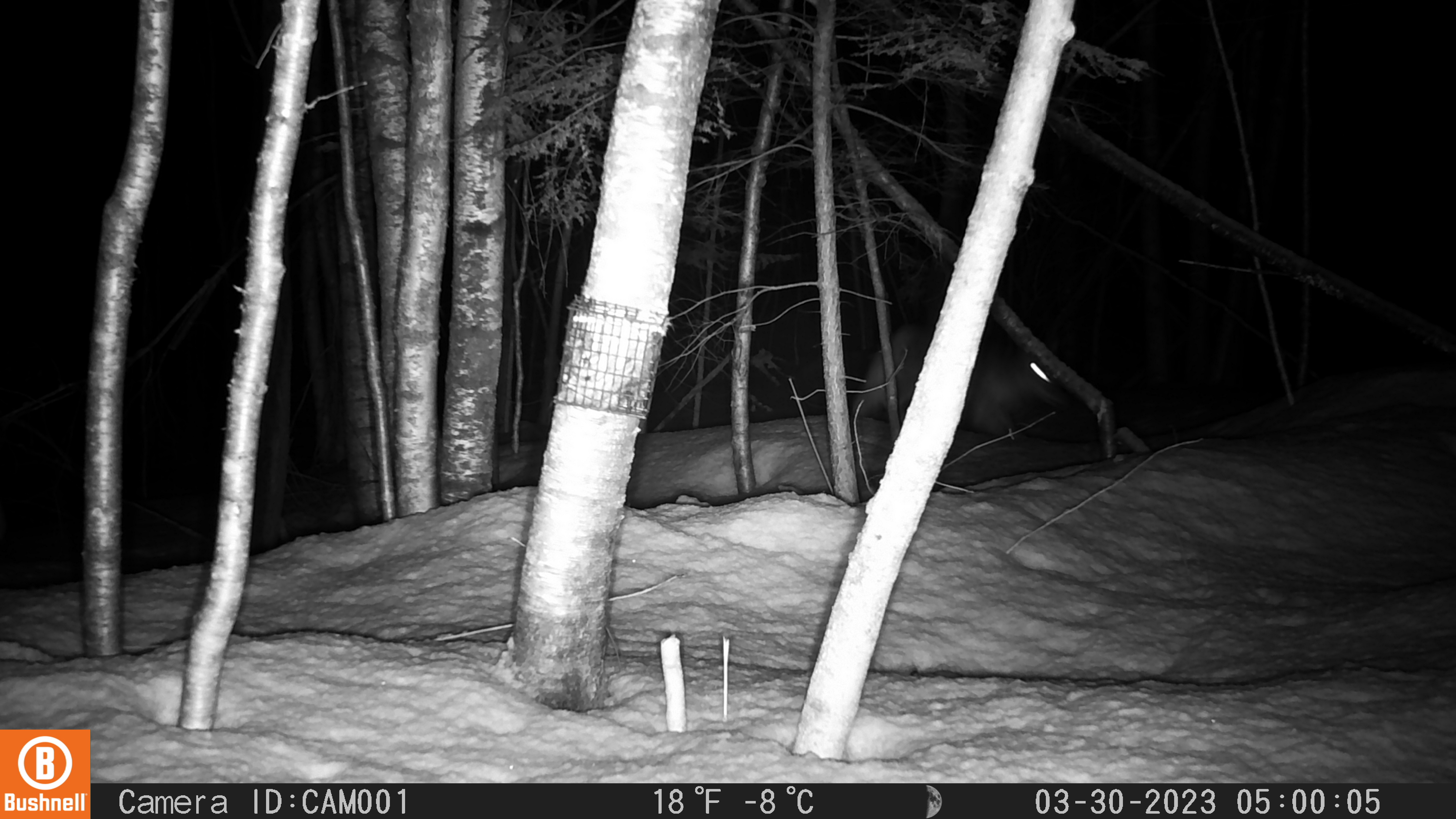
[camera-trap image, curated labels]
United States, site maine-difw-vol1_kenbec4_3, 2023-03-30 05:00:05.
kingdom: Animalia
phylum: Chordata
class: Mammalia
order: Carnivora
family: Canidae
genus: Canis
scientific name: Canis latrans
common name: coyote